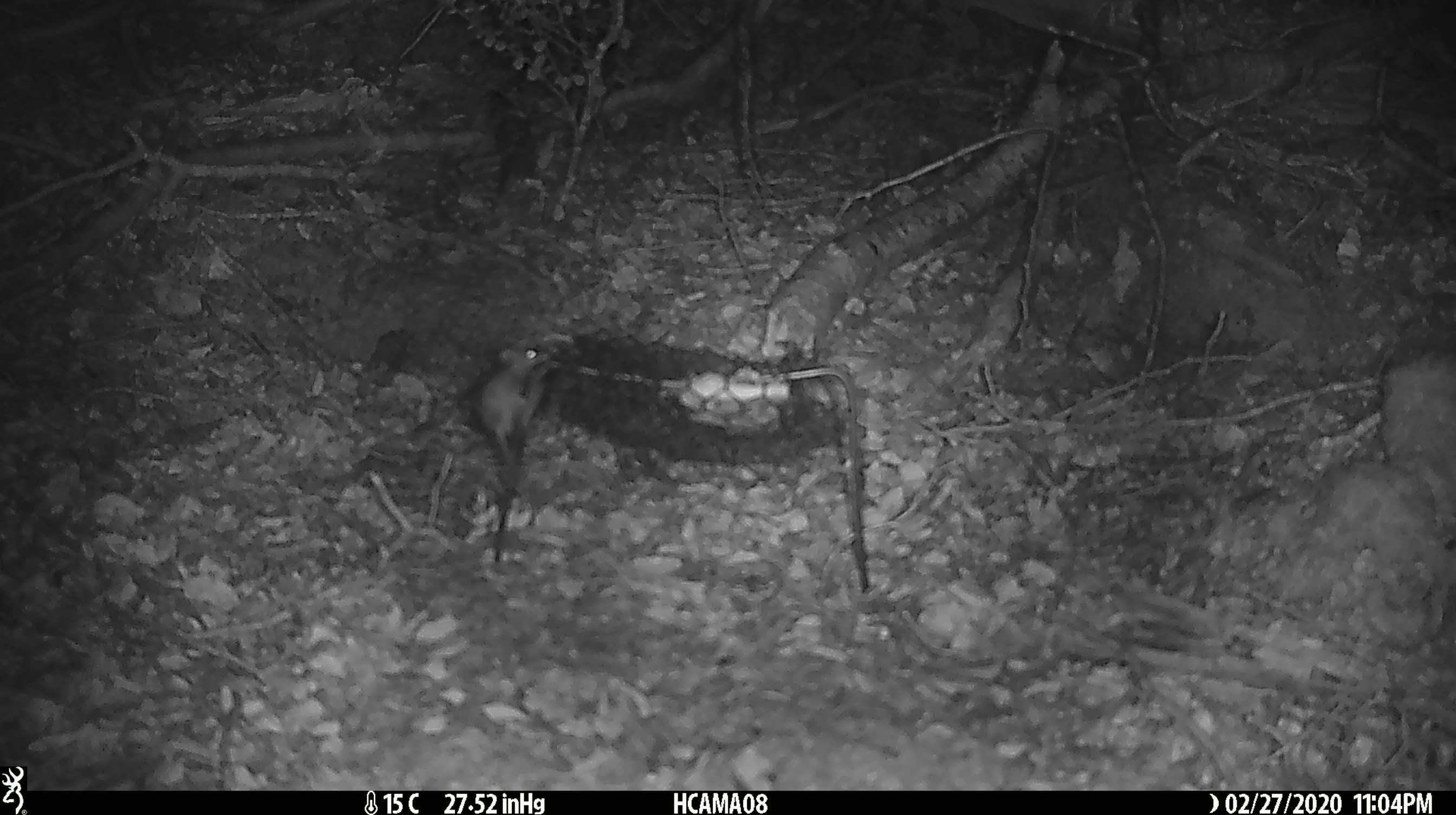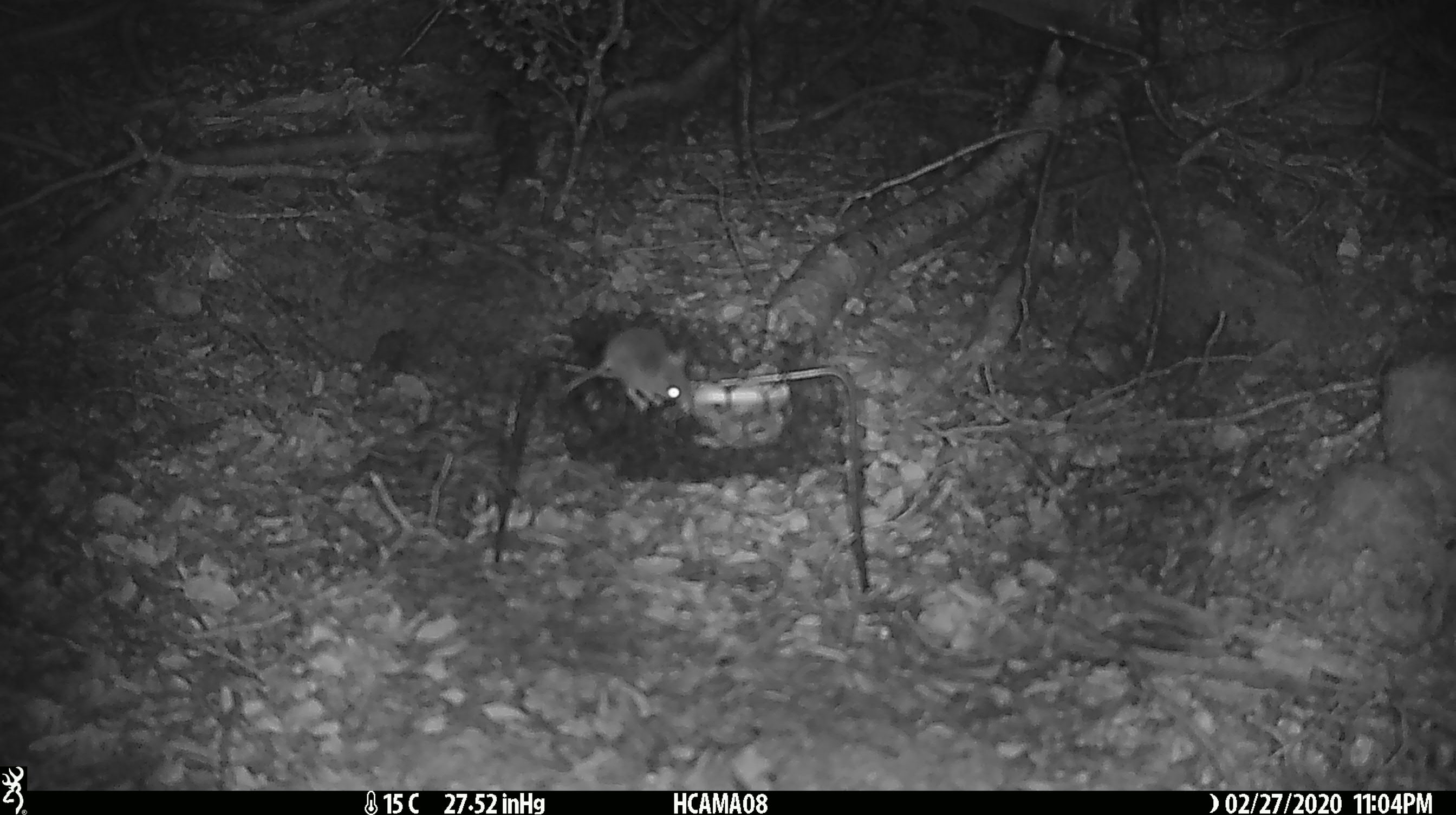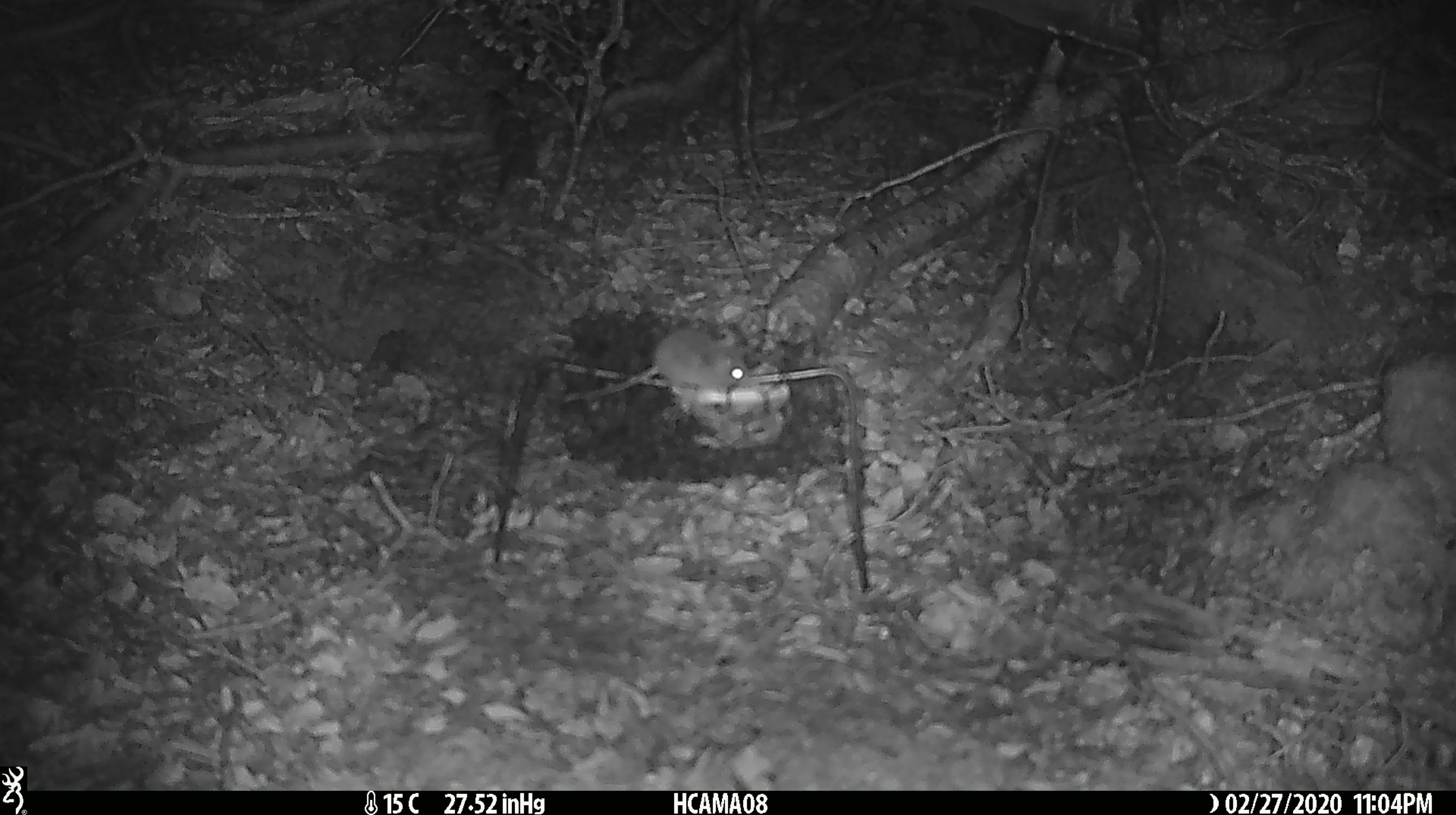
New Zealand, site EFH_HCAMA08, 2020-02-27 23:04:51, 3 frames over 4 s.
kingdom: Animalia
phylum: Chordata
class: Mammalia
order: Rodentia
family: Muridae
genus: Mus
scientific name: Mus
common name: mouse